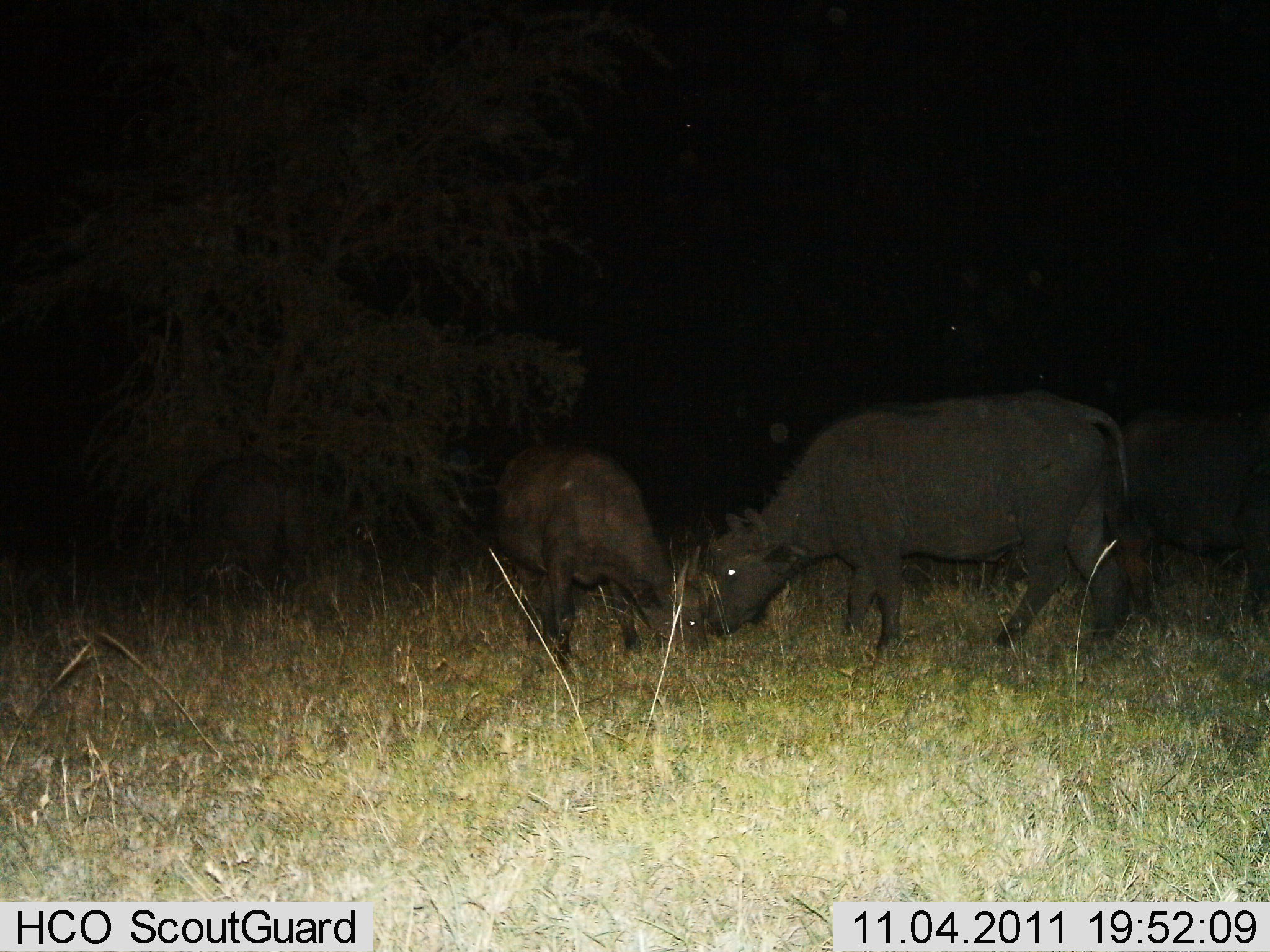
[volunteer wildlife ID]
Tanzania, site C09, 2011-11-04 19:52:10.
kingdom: Animalia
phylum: Chordata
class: Mammalia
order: Artiodactyla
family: Bovidae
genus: Syncerus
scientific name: Syncerus caffer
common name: cape buffalo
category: buffalo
Buffalo (cape buffalo) (Syncerus caffer), count 2. Behavior (volunteer vote fractions): standing 38%, resting 0%, moving 15%, interacting 8%. Young present (vote fraction): 46%. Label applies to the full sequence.